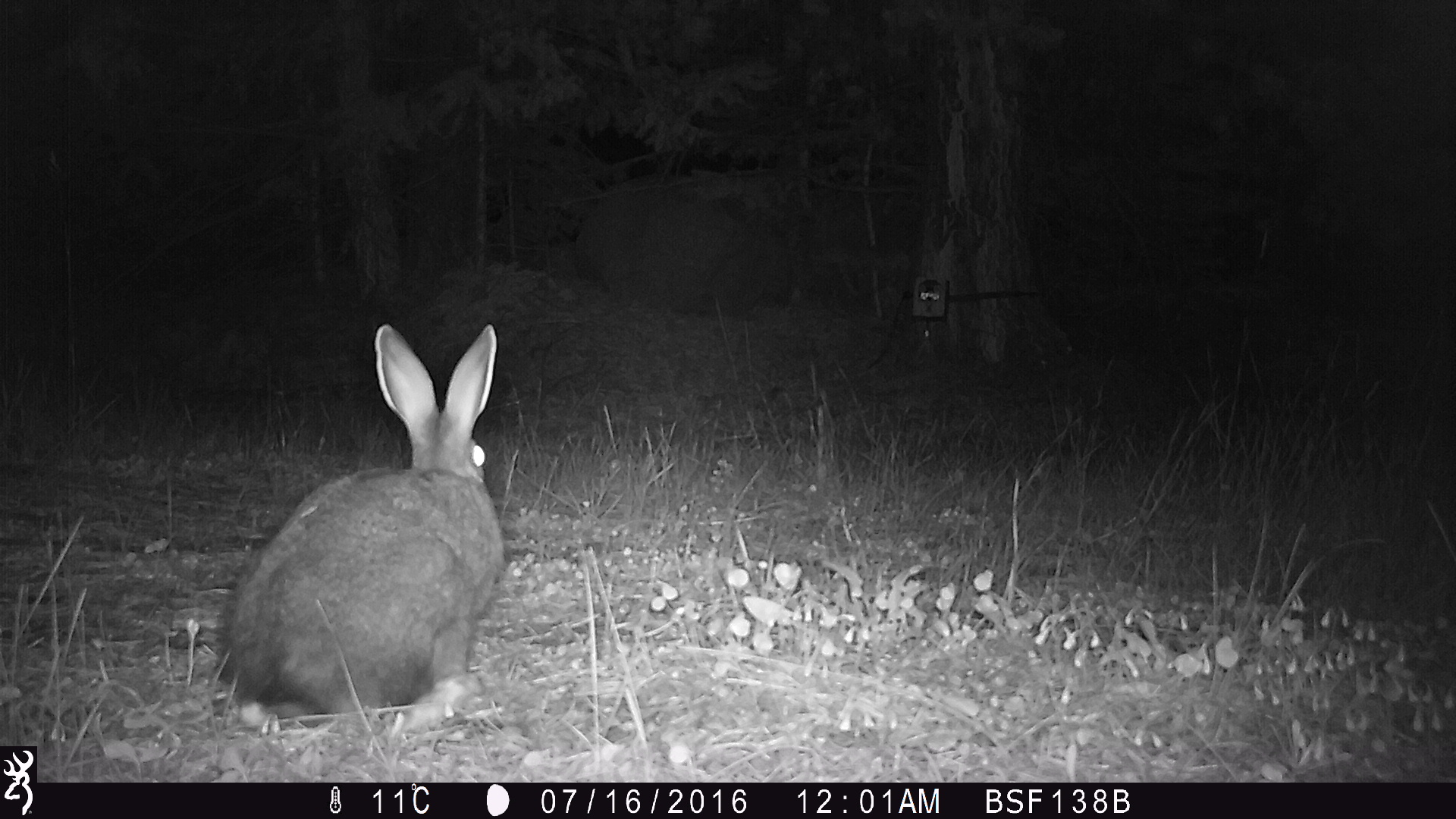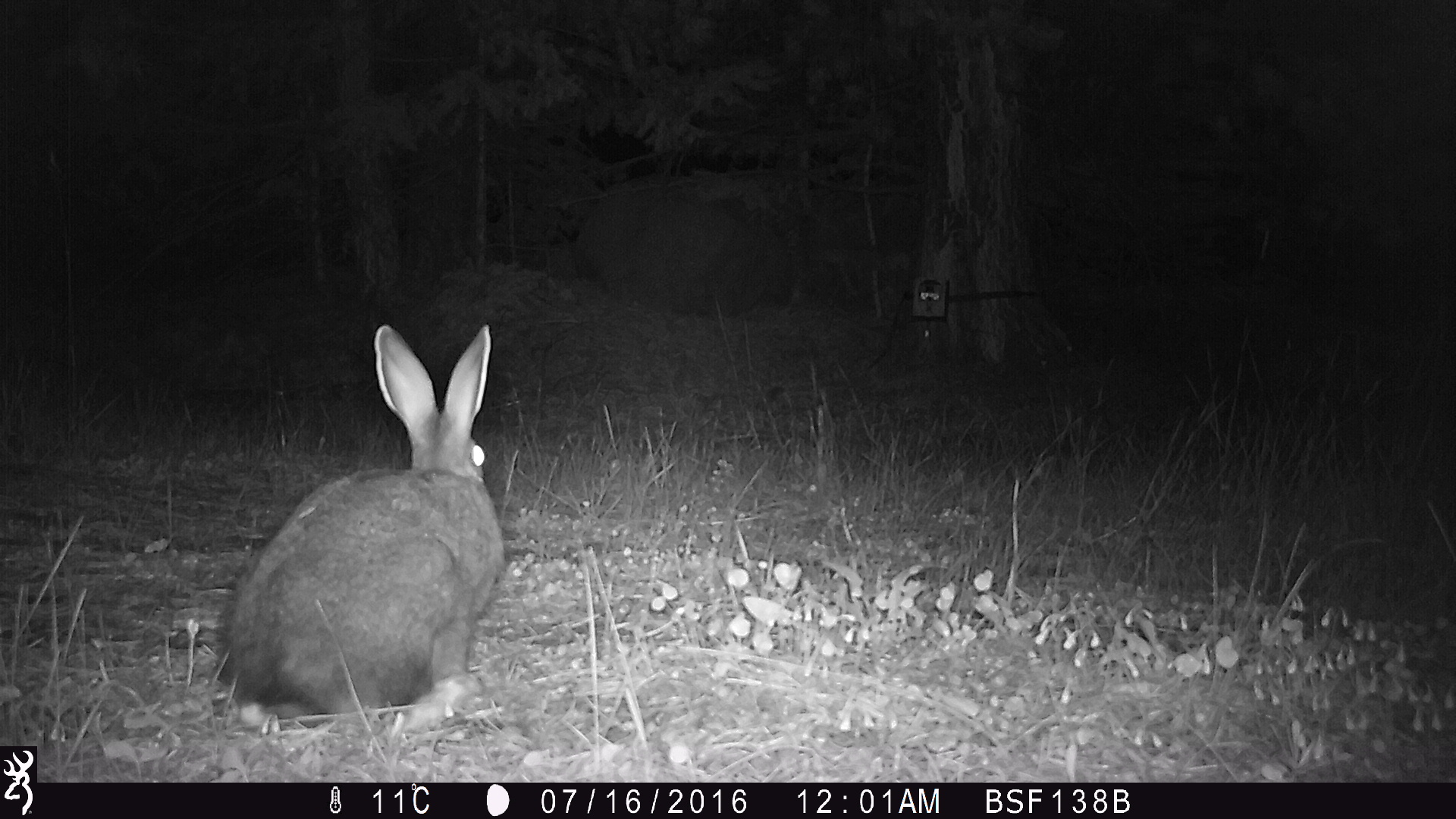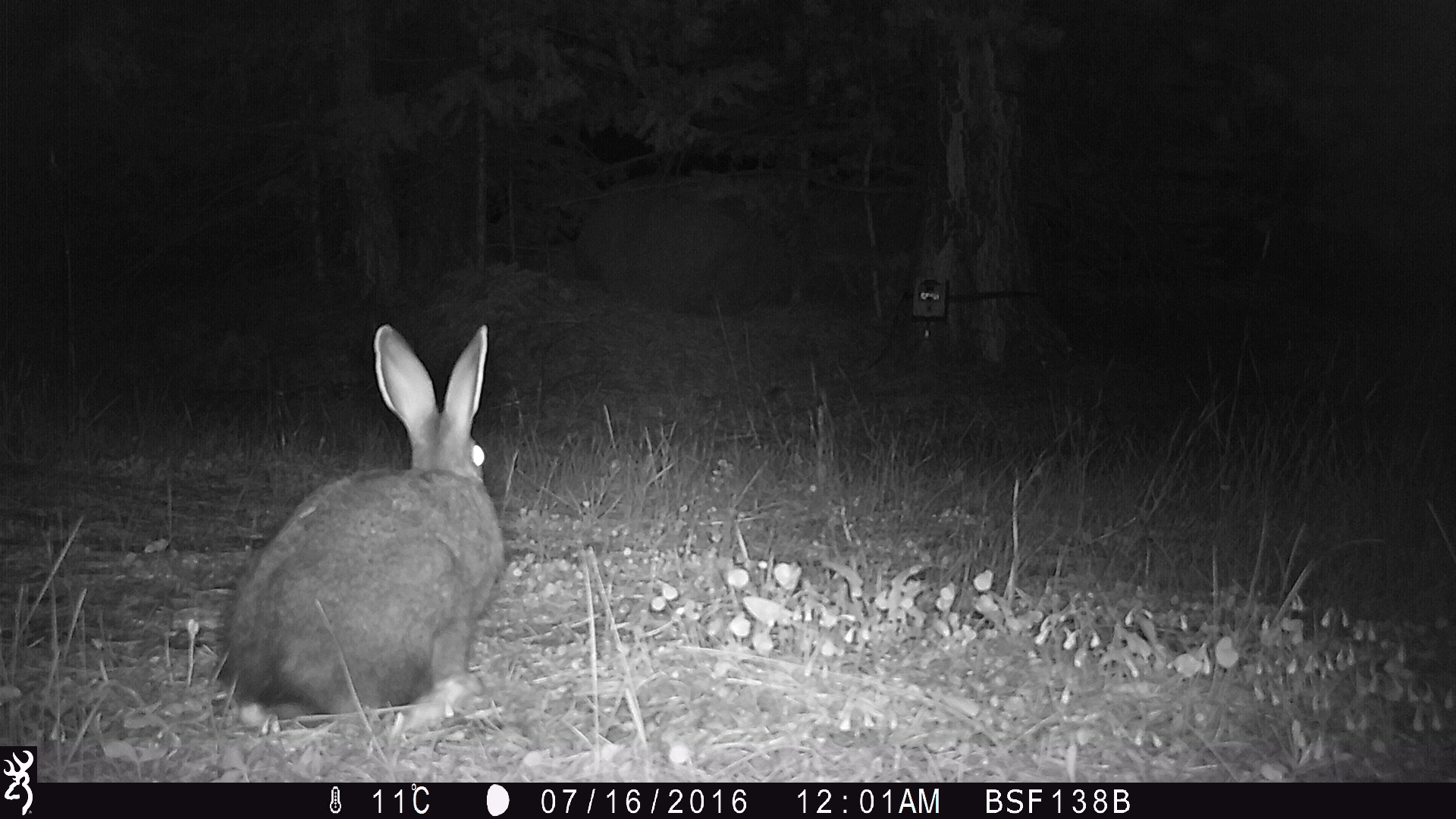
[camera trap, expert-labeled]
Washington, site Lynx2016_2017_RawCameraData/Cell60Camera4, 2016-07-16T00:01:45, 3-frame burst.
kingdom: Animalia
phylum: Chordata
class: Mammalia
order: Lagomorpha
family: Leporidae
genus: Lepus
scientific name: Lepus americanus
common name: snowshoe hare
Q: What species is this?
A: Lepus americanus (snowshoe hare).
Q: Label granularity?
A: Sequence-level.